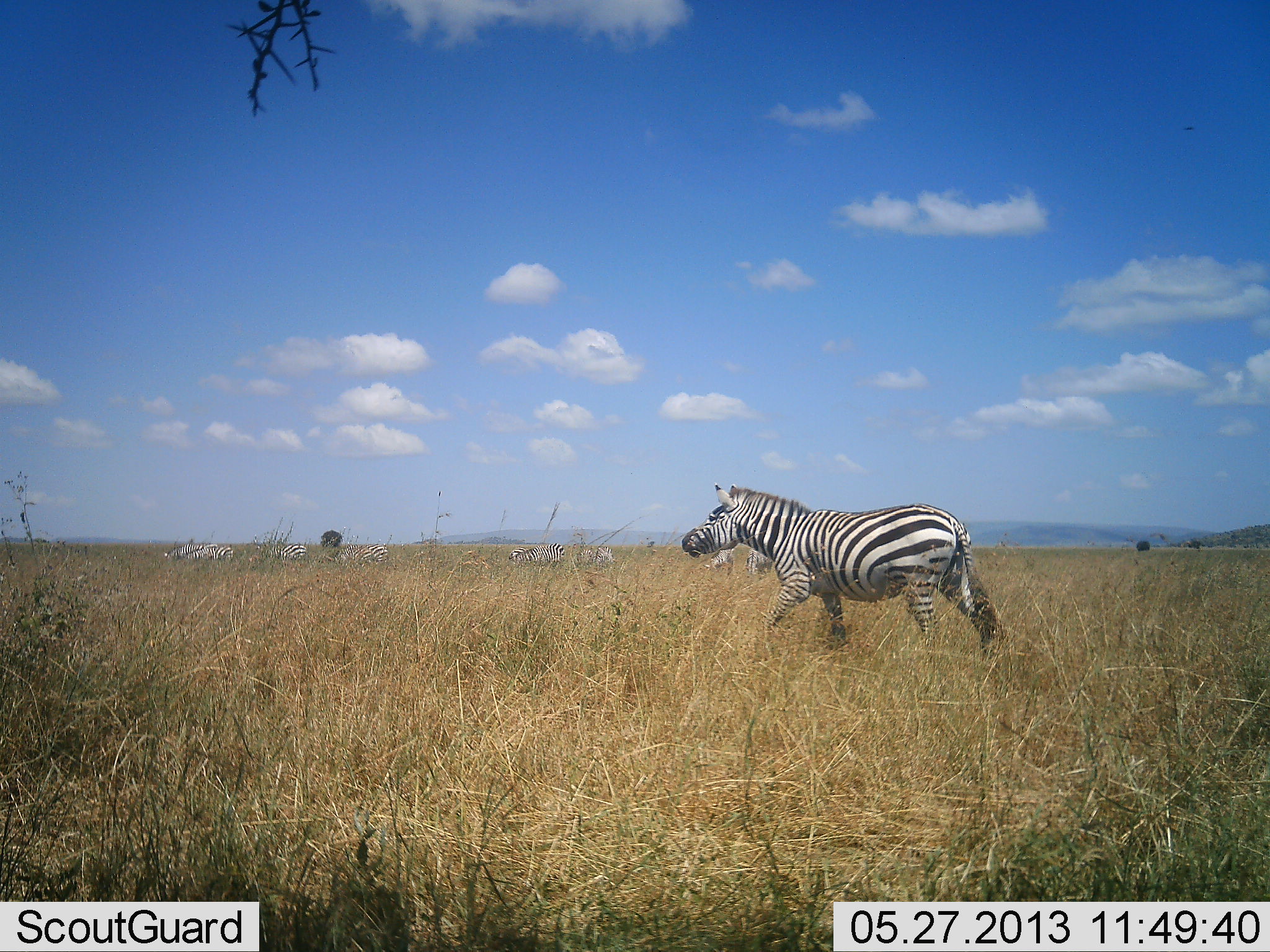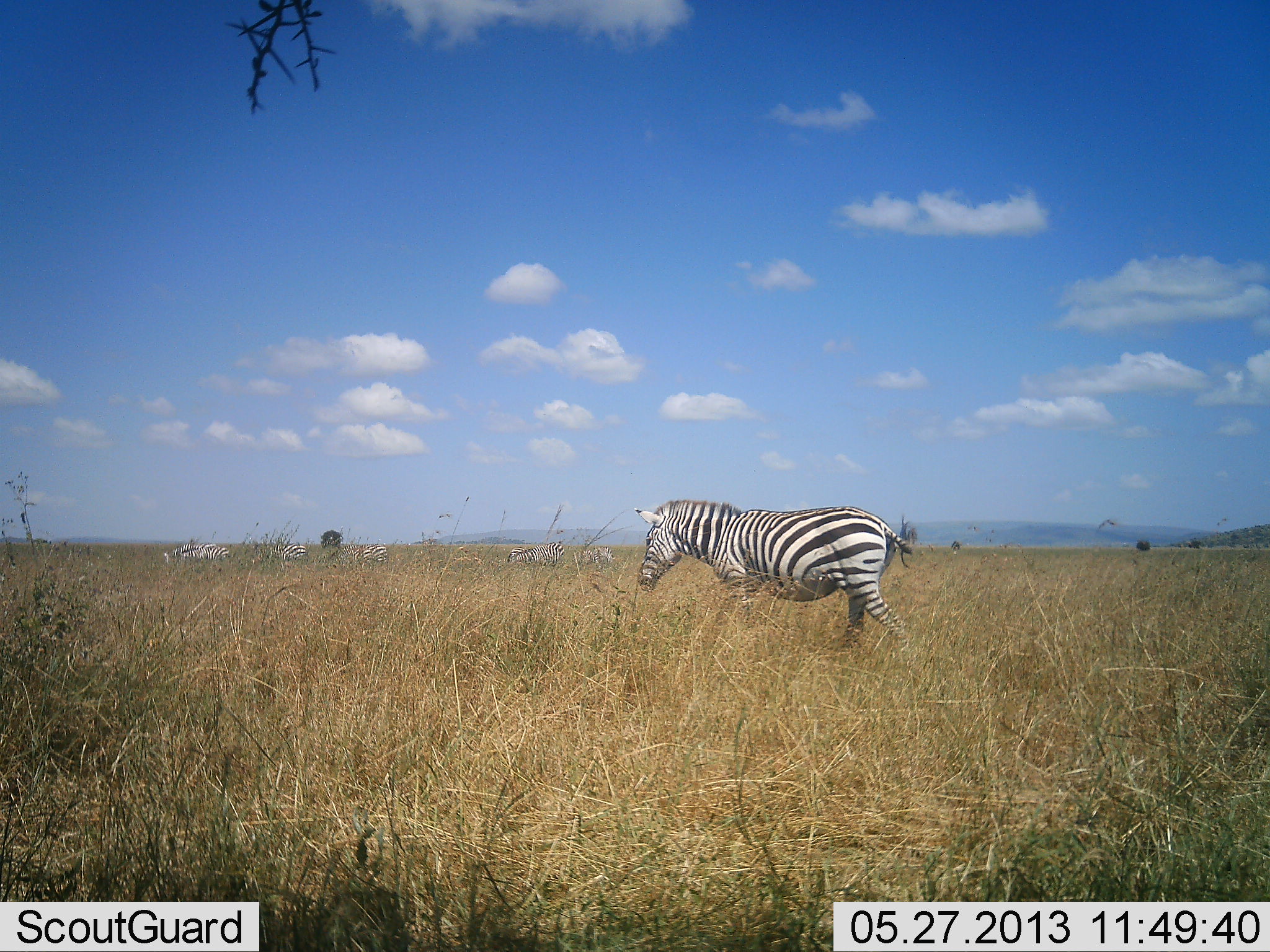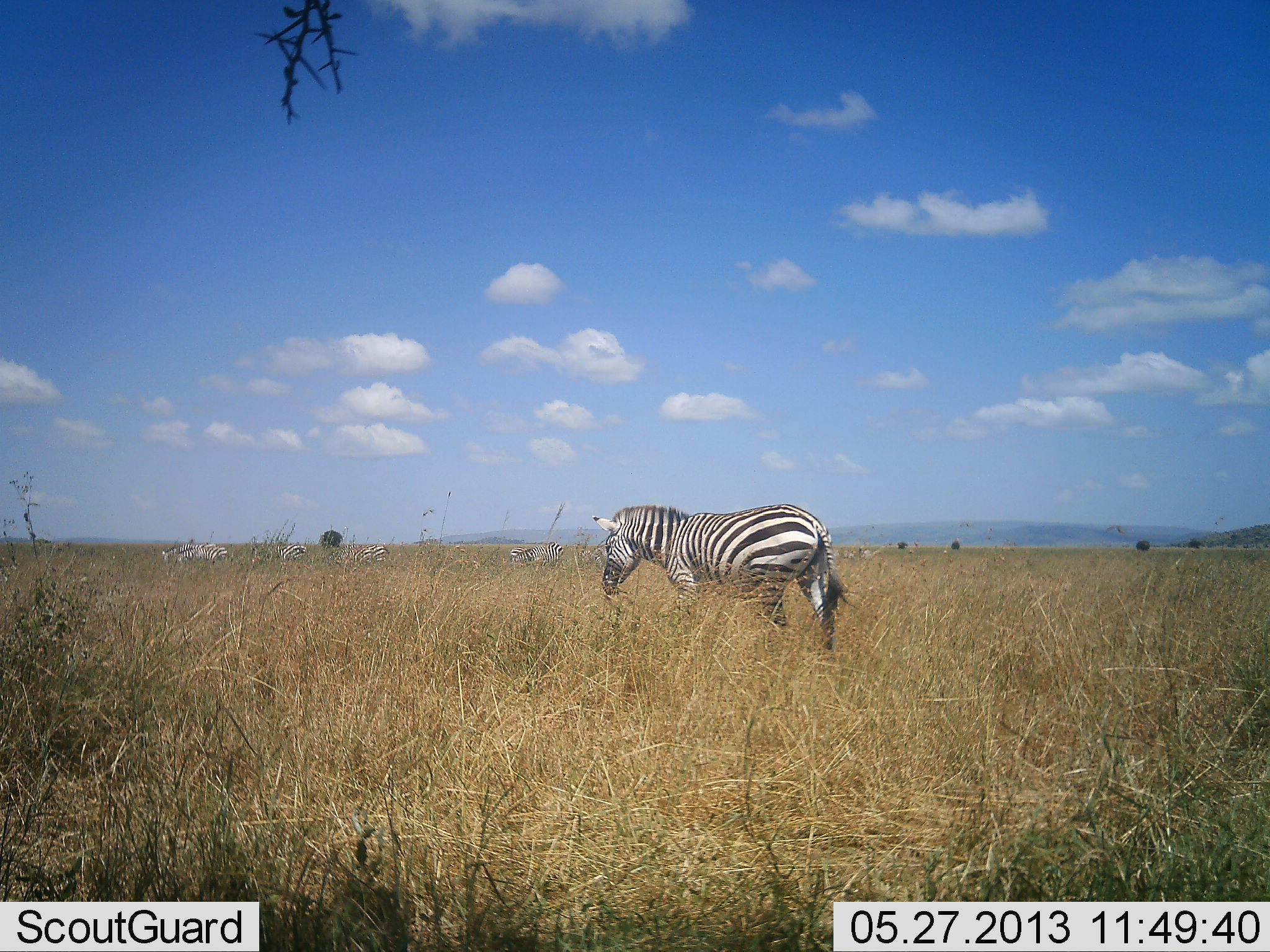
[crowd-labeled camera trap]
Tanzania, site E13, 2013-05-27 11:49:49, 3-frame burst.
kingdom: Animalia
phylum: Chordata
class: Mammalia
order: Perissodactyla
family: Equidae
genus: Equus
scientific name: Equus quagga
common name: plains zebra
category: zebra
Zebra (plains zebra) (Equus quagga), count 6. Behavior (volunteer vote fractions): standing 61%, resting 0%, moving 94%, interacting 0%. Young present (vote fraction): 0%. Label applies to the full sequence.